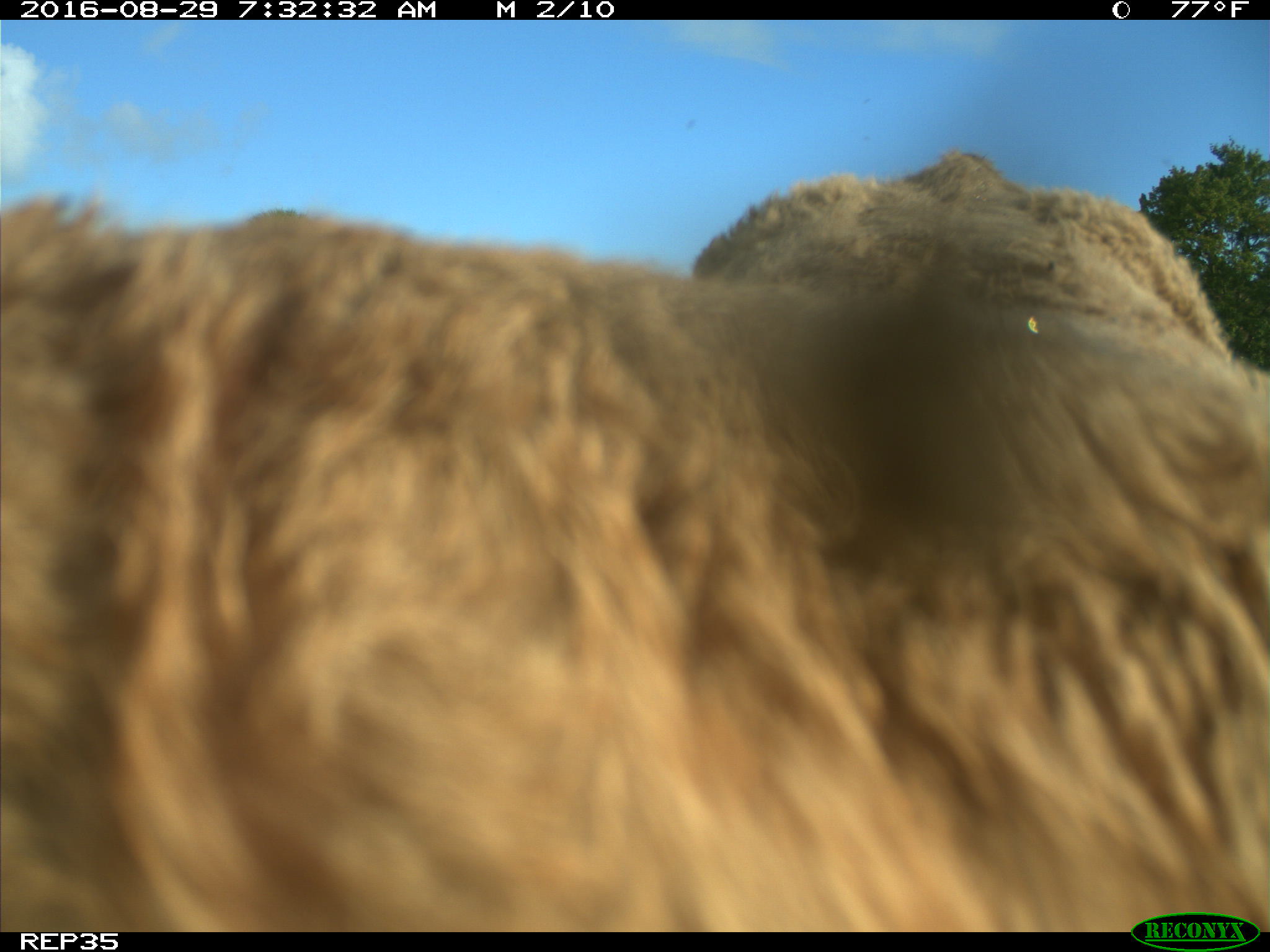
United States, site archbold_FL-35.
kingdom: Animalia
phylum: Chordata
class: Mammalia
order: Artiodactyla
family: Bovidae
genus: Bos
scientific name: Bos taurus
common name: domestic cow